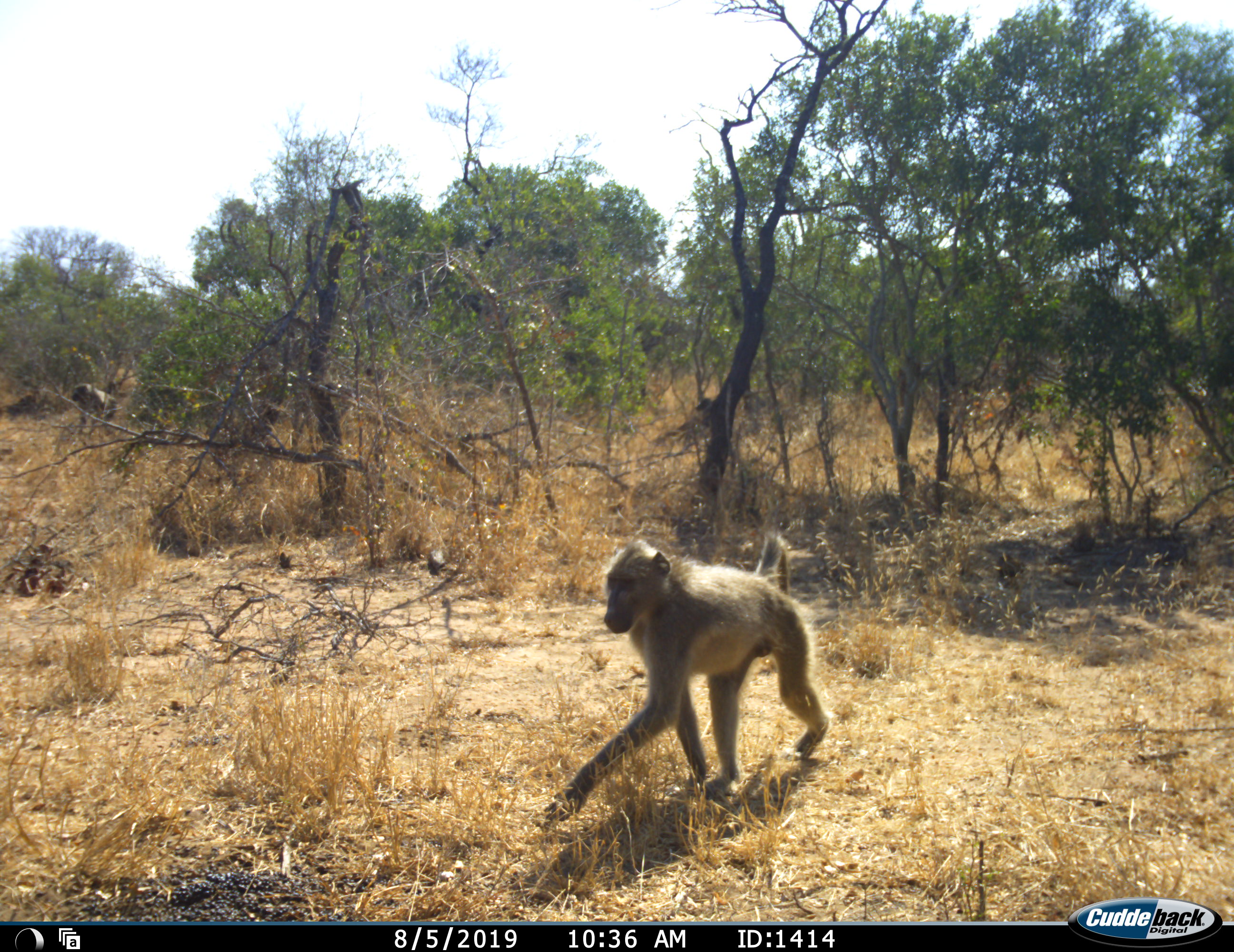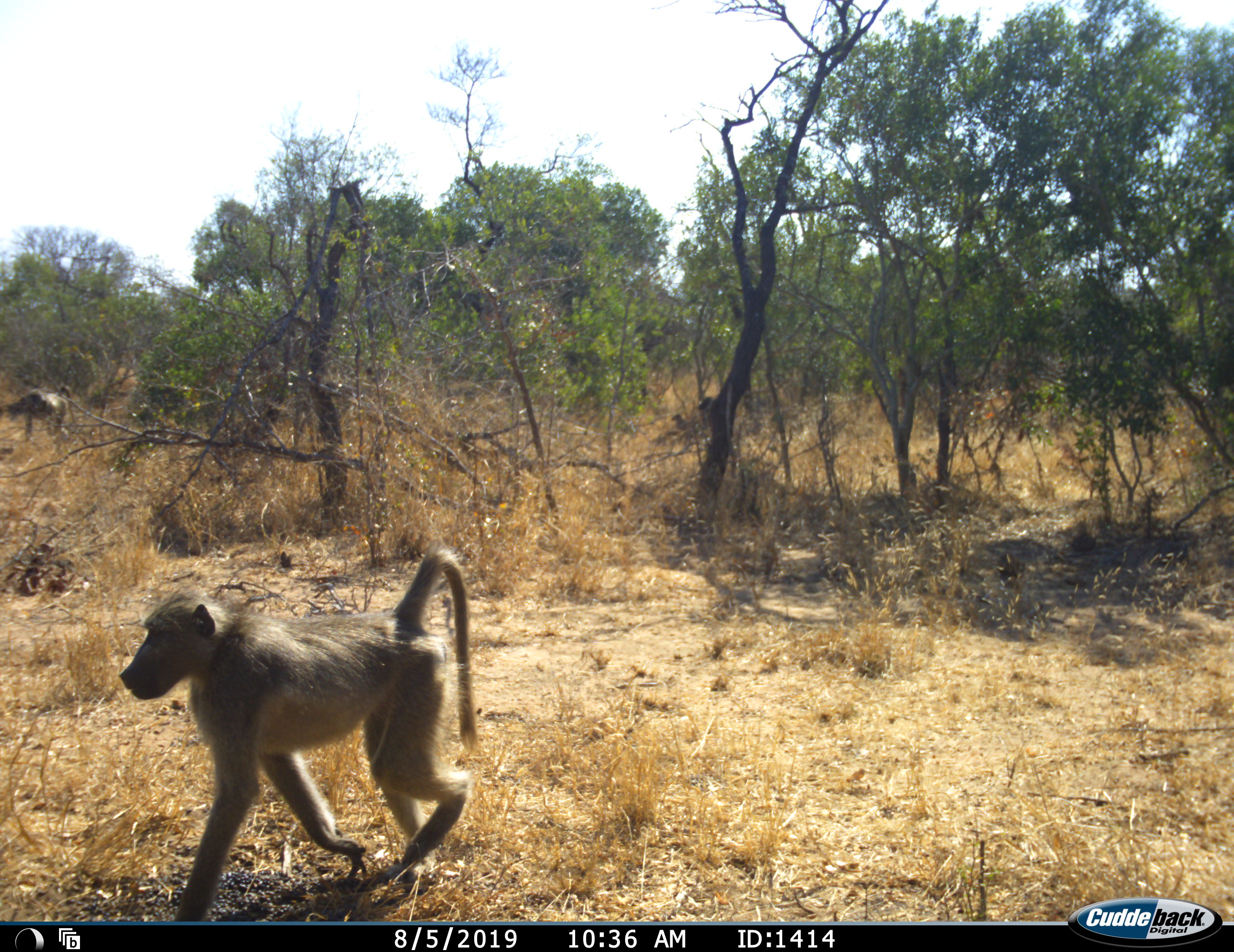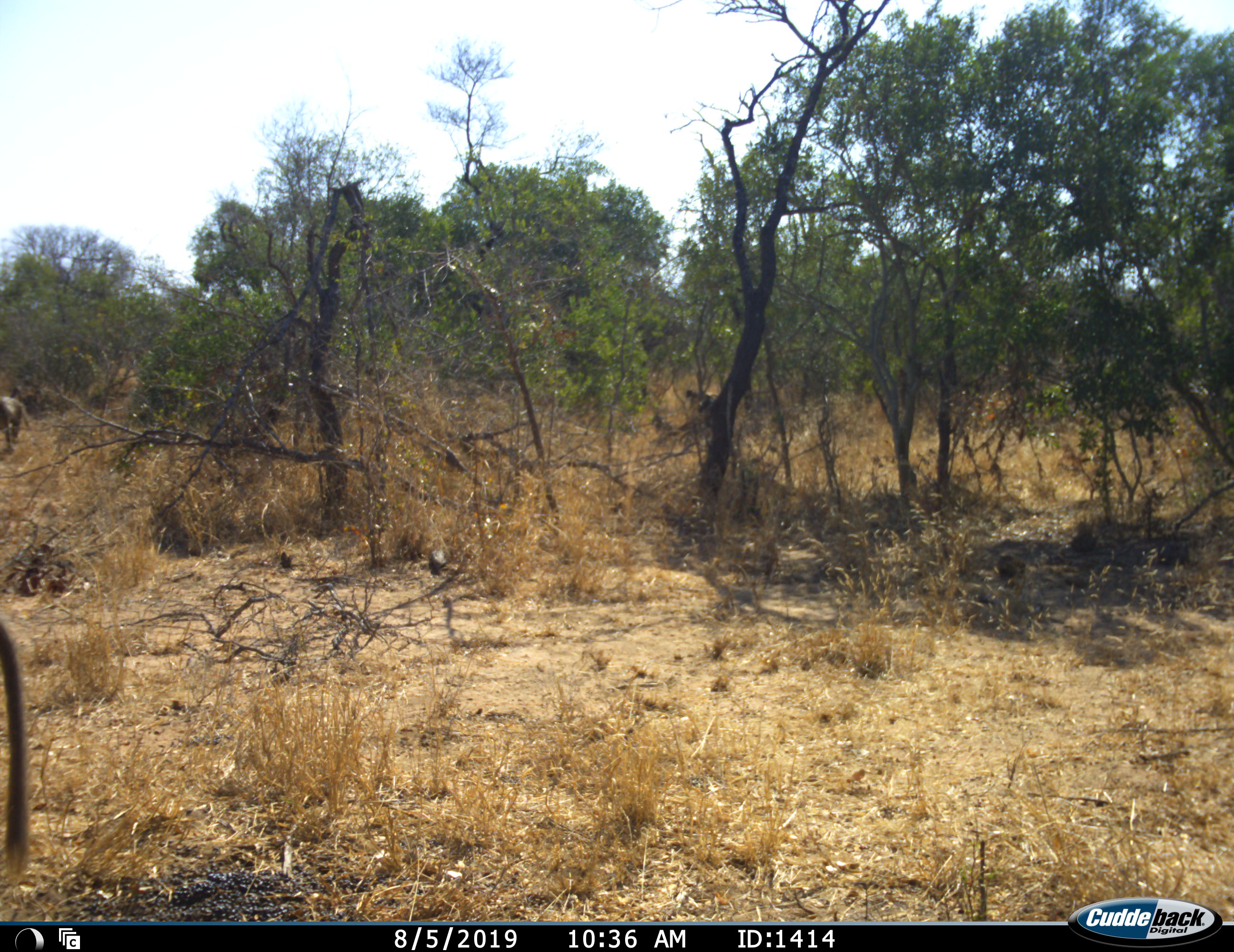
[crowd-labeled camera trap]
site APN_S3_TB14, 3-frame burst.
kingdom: Animalia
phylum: Chordata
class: Mammalia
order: Primates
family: Cercopithecidae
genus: Papio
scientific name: Papio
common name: baboon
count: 2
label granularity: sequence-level